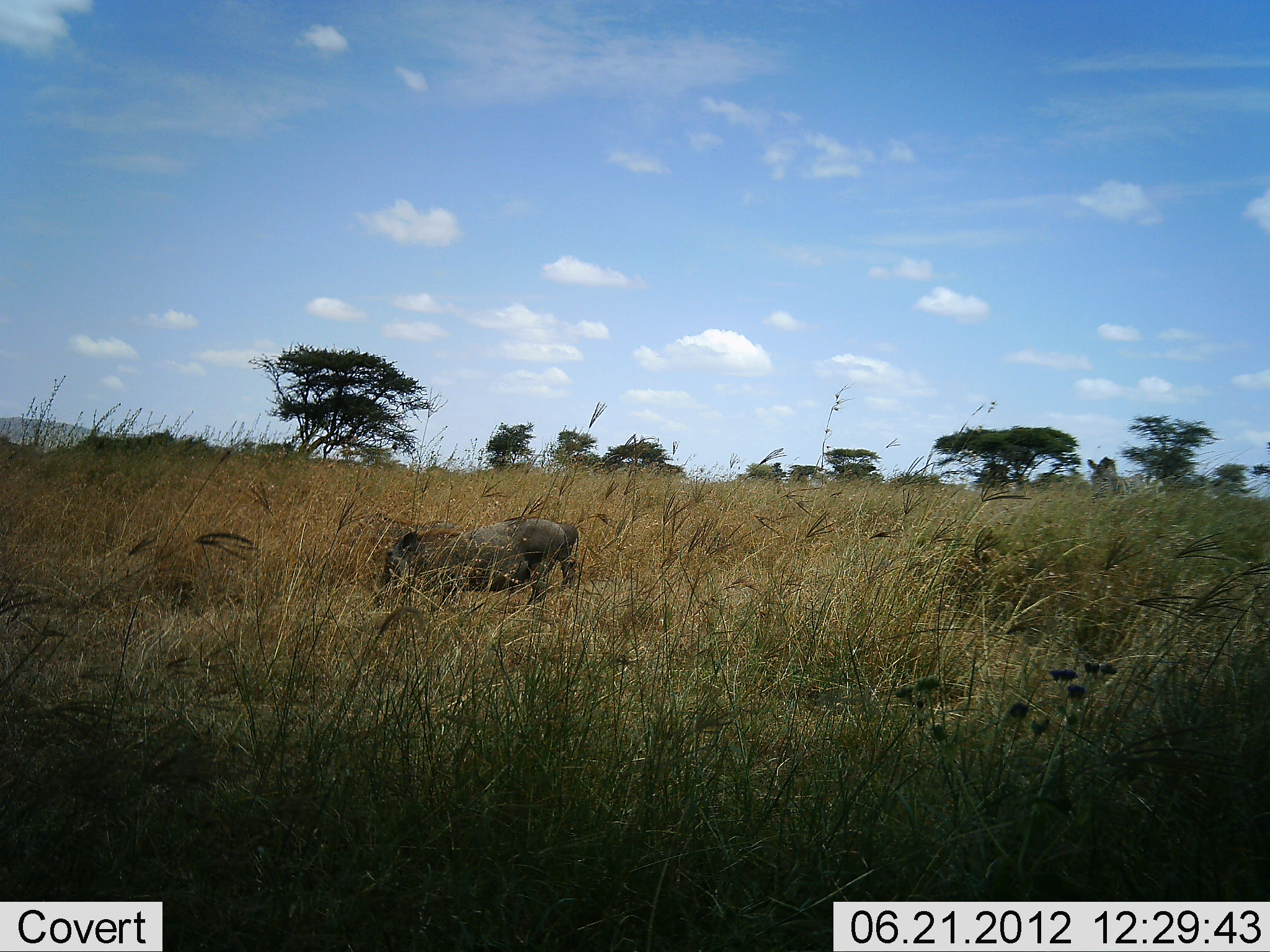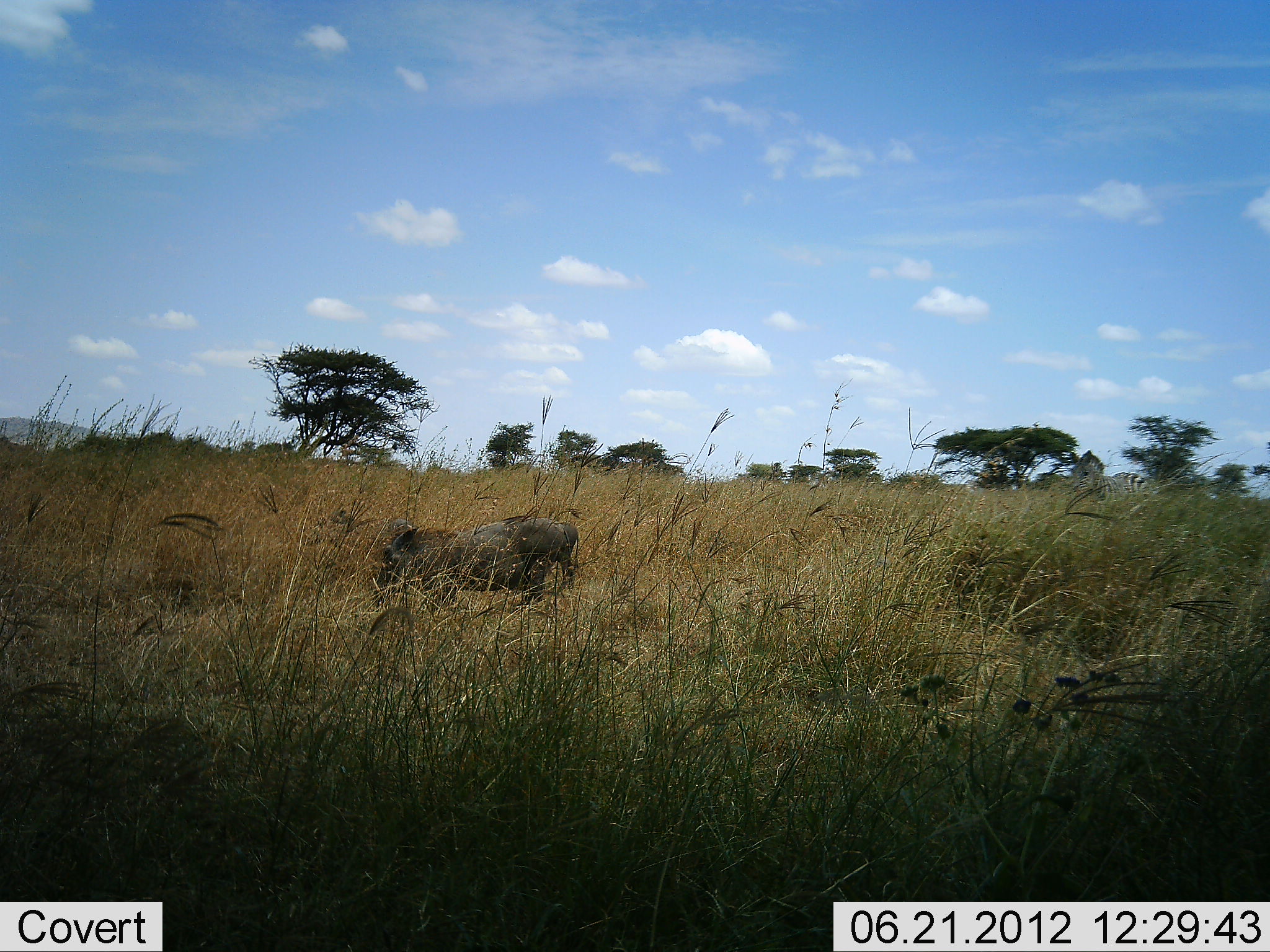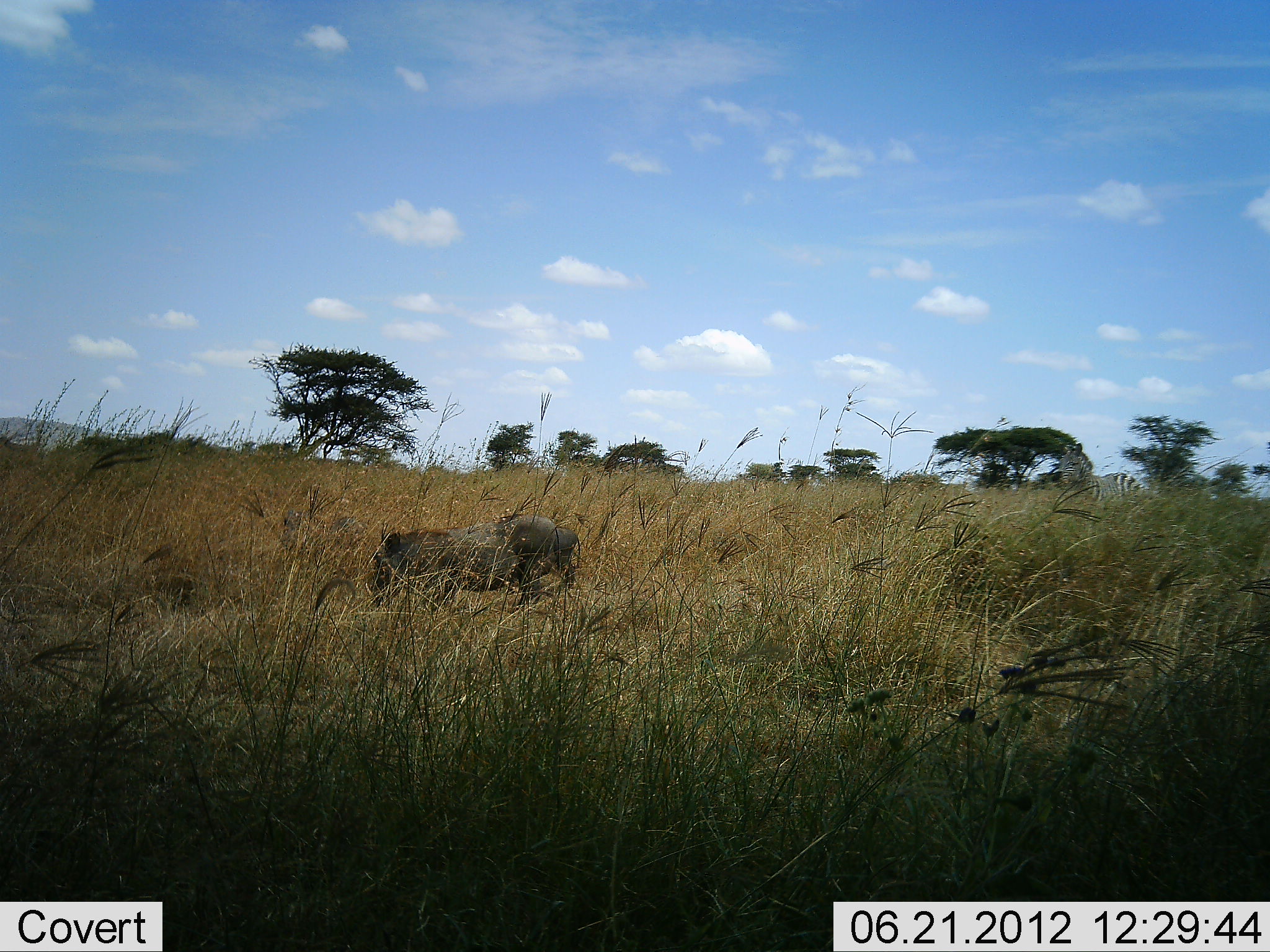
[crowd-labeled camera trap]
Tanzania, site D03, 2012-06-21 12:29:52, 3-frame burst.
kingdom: Animalia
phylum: Chordata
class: Mammalia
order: Artiodactyla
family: Suidae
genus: Phacochoerus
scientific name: Phacochoerus africanus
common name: warthog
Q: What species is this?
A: Warthog (Phacochoerus africanus).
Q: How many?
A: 1.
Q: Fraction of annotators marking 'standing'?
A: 60%.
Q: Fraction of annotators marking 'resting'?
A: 0%.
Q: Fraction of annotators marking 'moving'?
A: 10%.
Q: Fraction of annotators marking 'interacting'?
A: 0%.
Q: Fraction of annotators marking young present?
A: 0%.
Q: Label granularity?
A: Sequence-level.